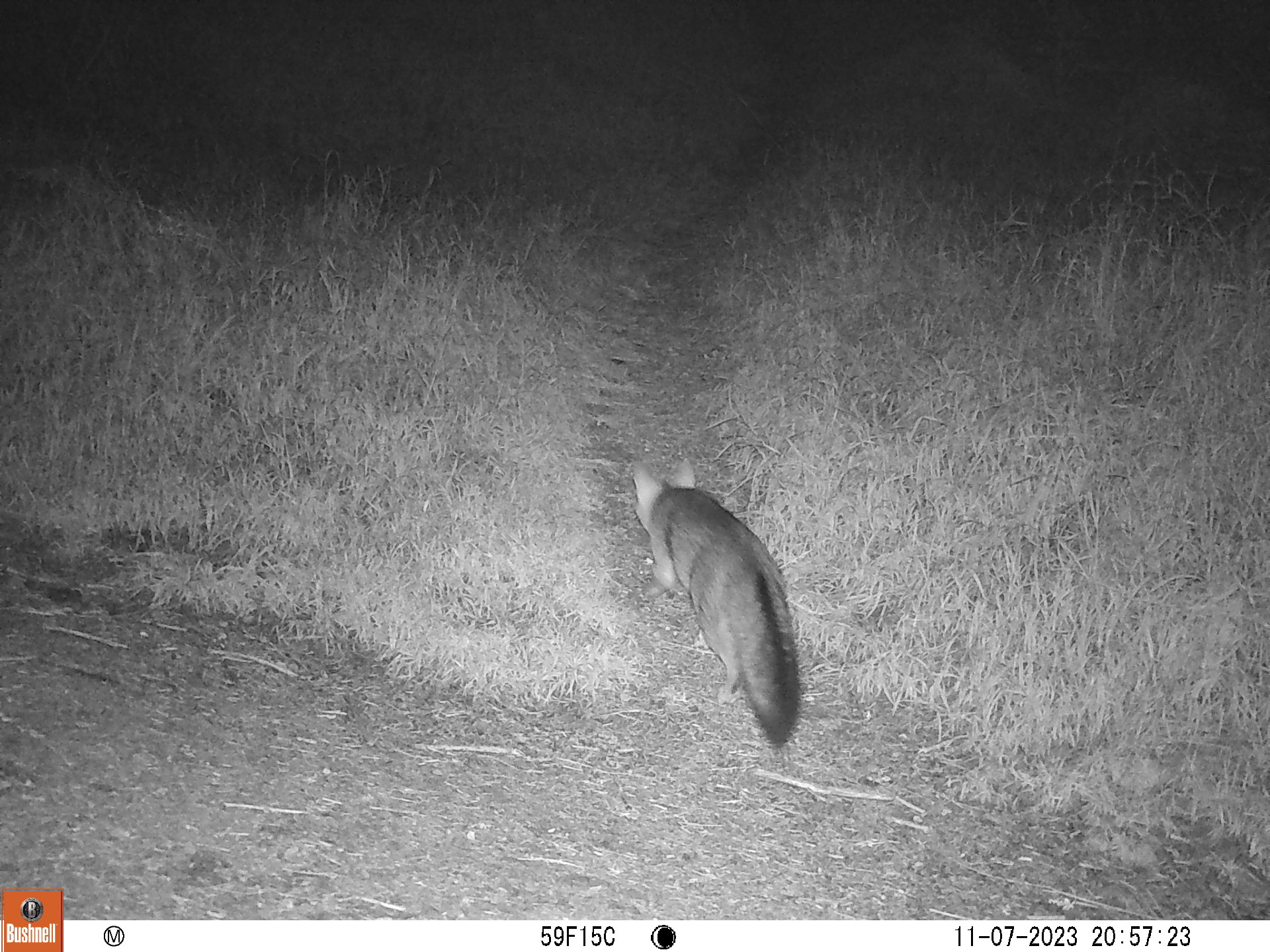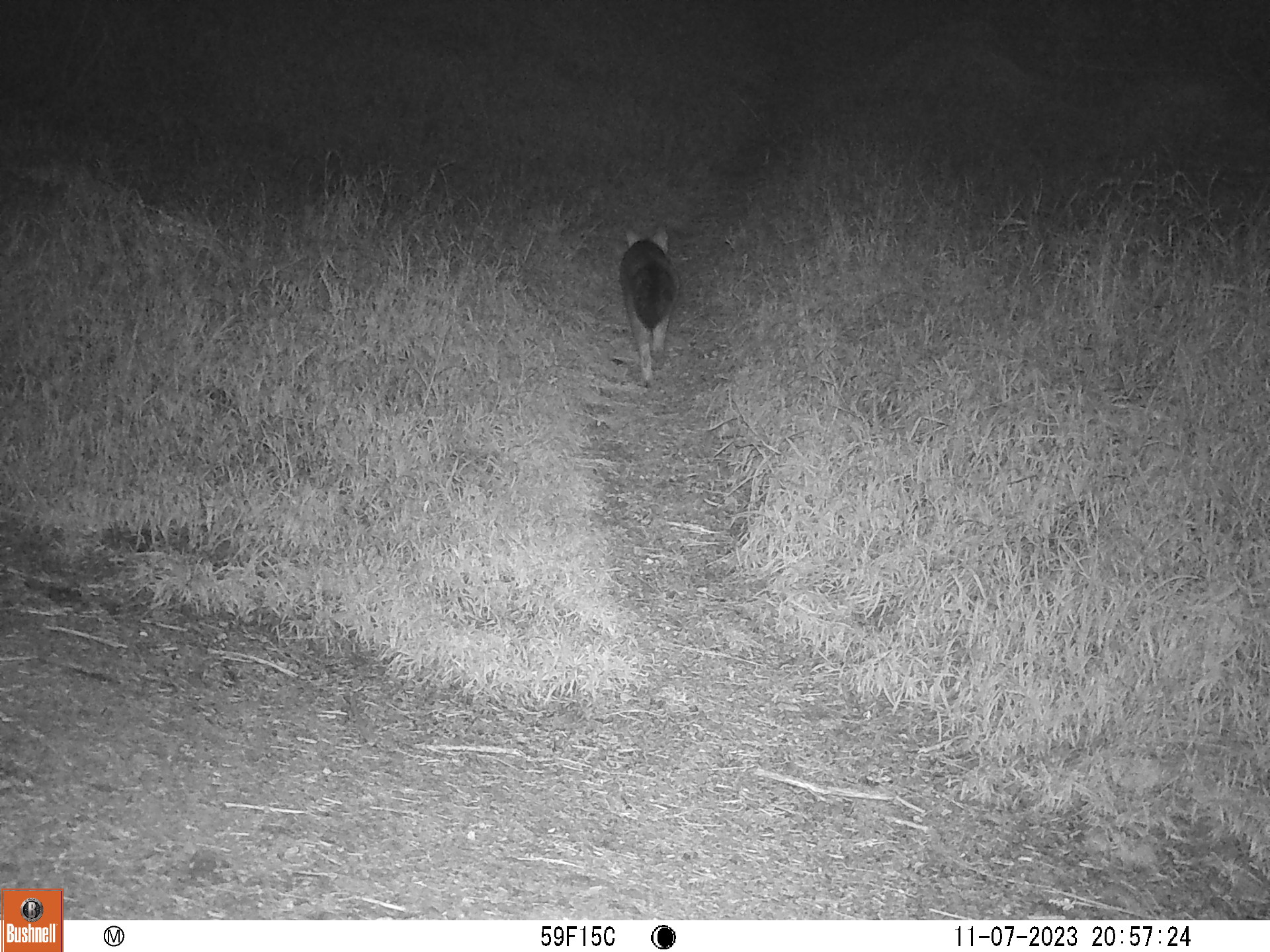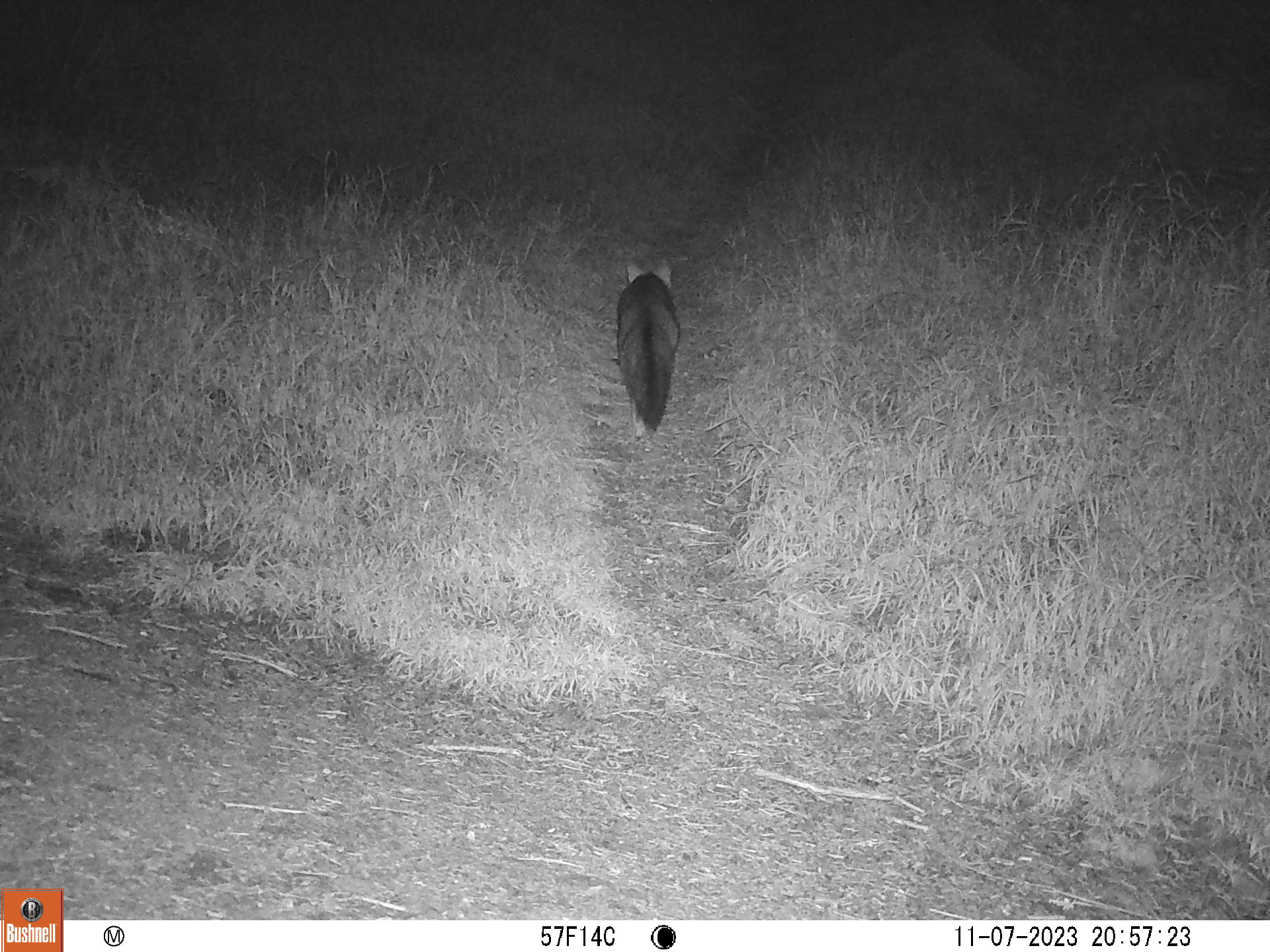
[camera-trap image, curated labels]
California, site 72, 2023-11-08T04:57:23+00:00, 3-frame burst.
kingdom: Animalia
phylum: Chordata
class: Mammalia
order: Carnivora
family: Canidae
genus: Urocyon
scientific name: Urocyon cinereoargenteus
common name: gray fox